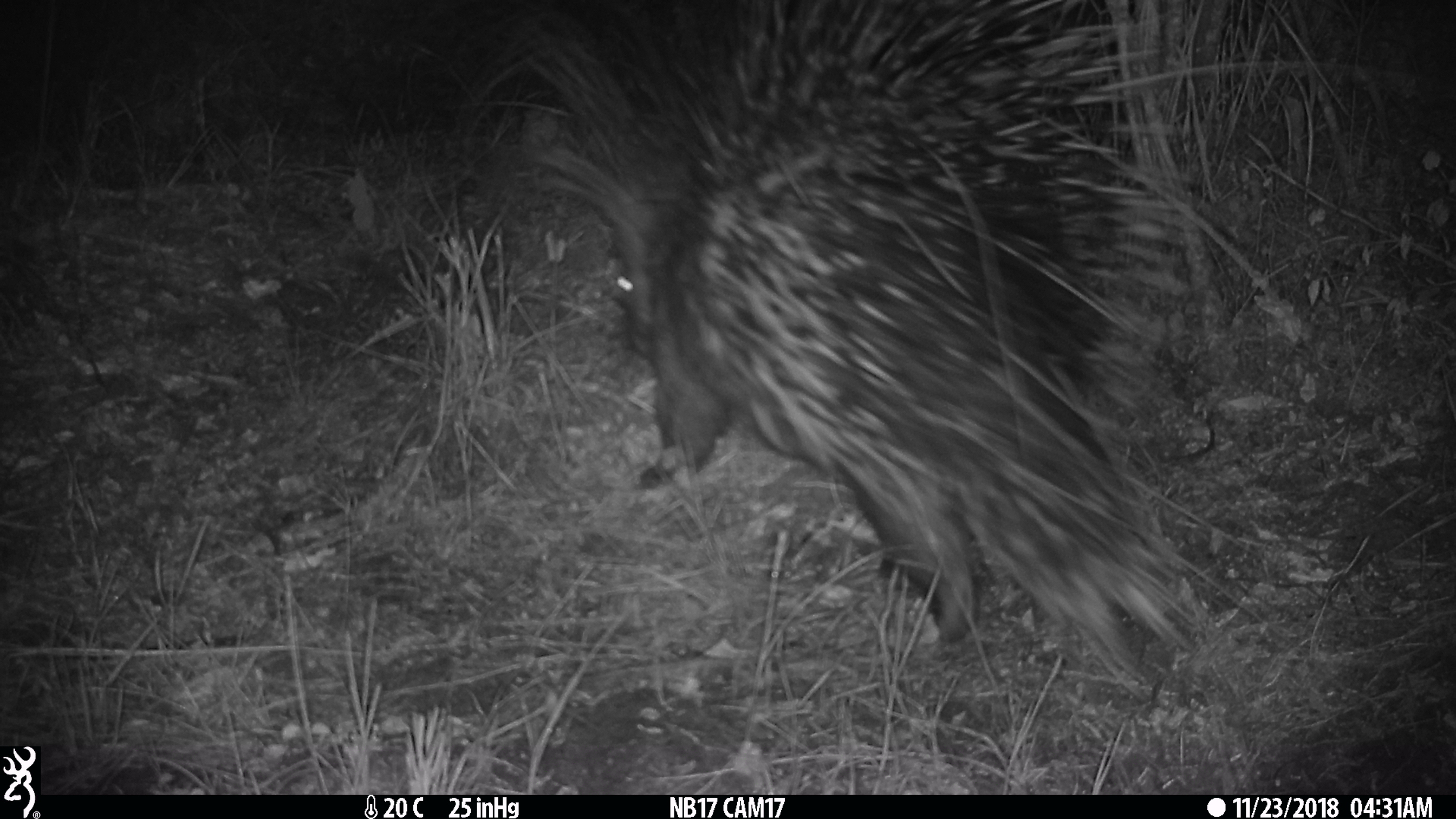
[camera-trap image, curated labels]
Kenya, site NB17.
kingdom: Animalia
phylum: Chordata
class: Mammalia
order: Rodentia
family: Hystricidae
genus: Hystrix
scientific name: Hystrix africaeaustralis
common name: porcupine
Porcupine (Hystrix africaeaustralis).